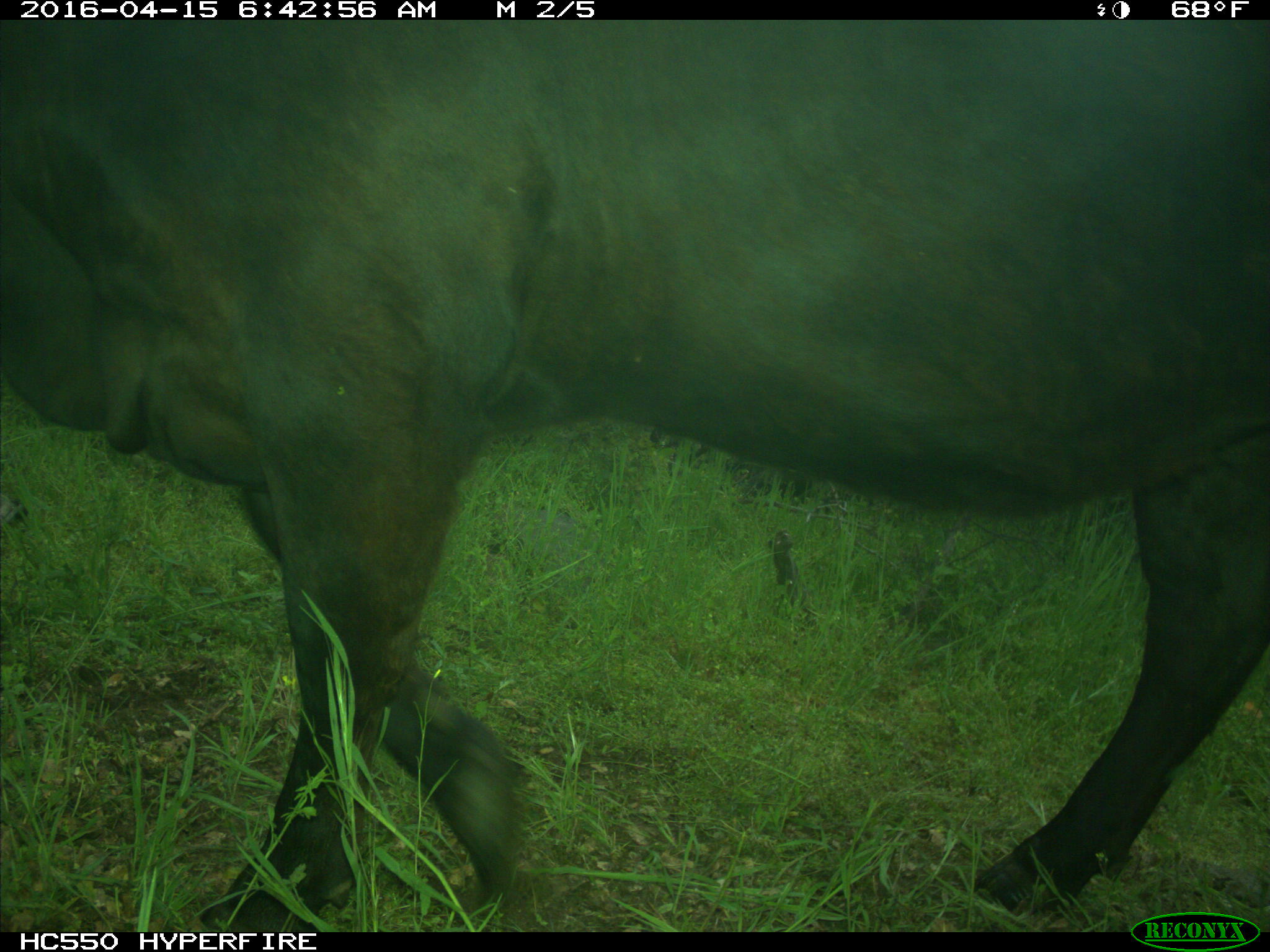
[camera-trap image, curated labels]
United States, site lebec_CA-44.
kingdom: Animalia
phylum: Chordata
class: Mammalia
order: Artiodactyla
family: Bovidae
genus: Bos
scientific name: Bos taurus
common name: domestic cow